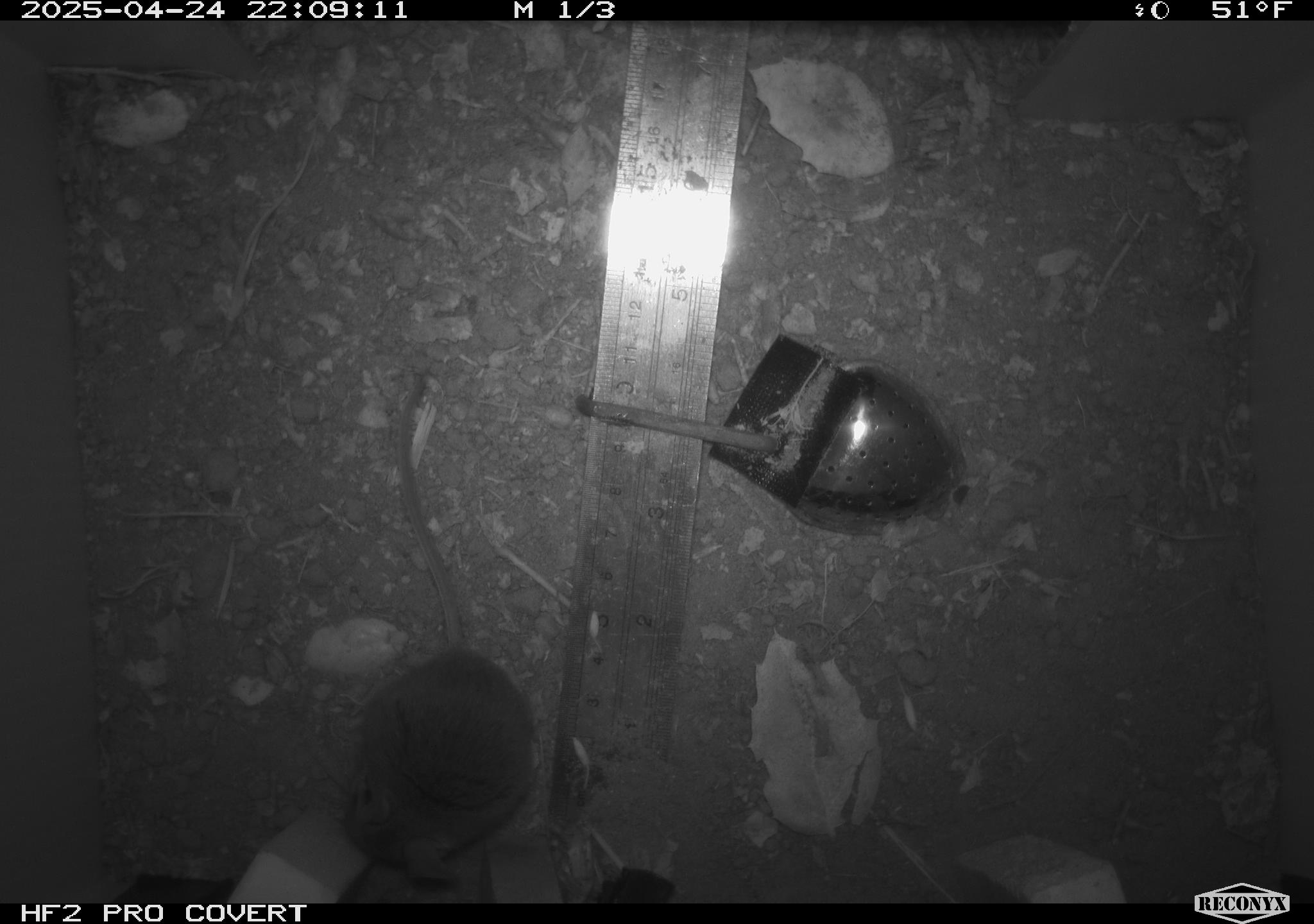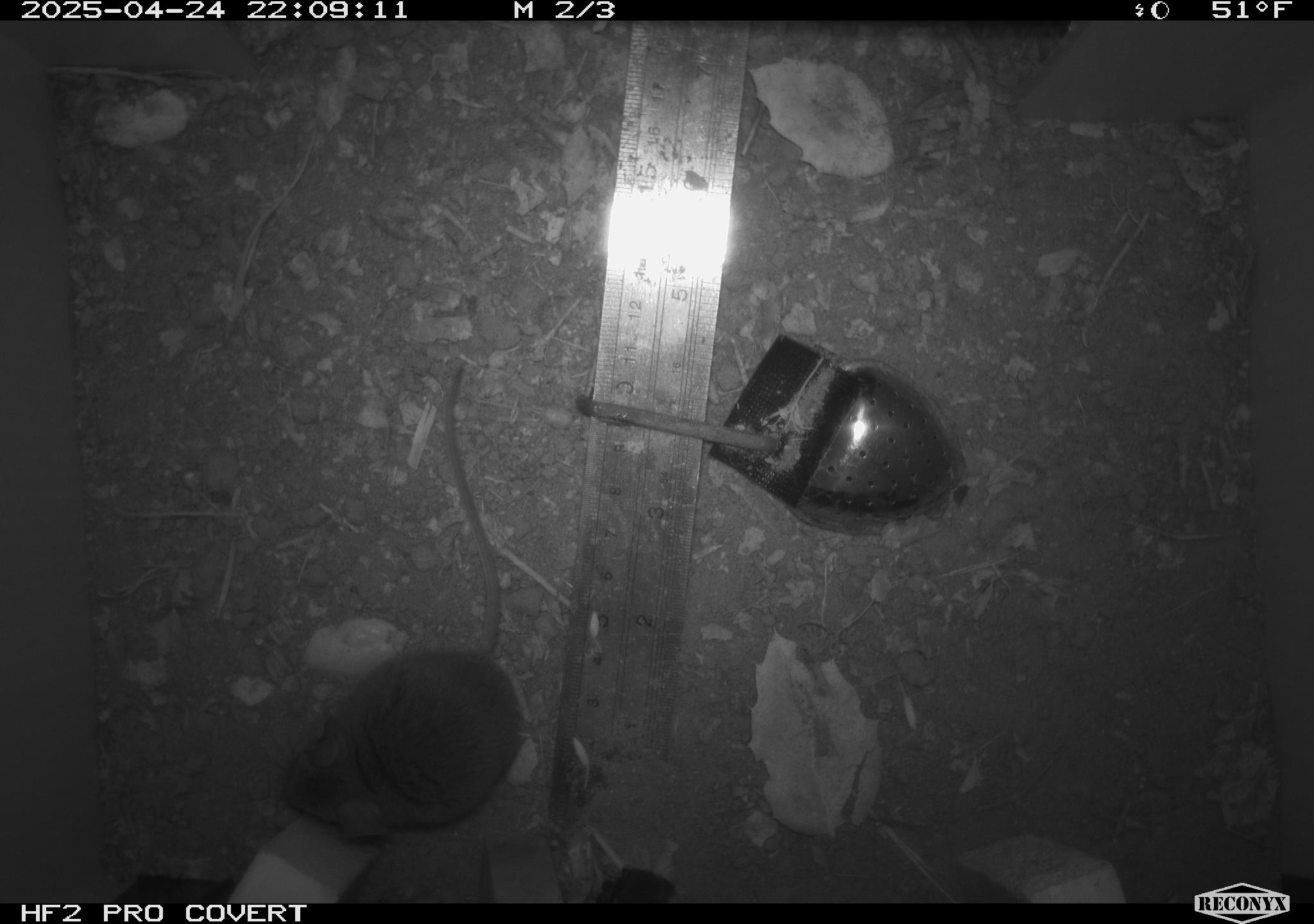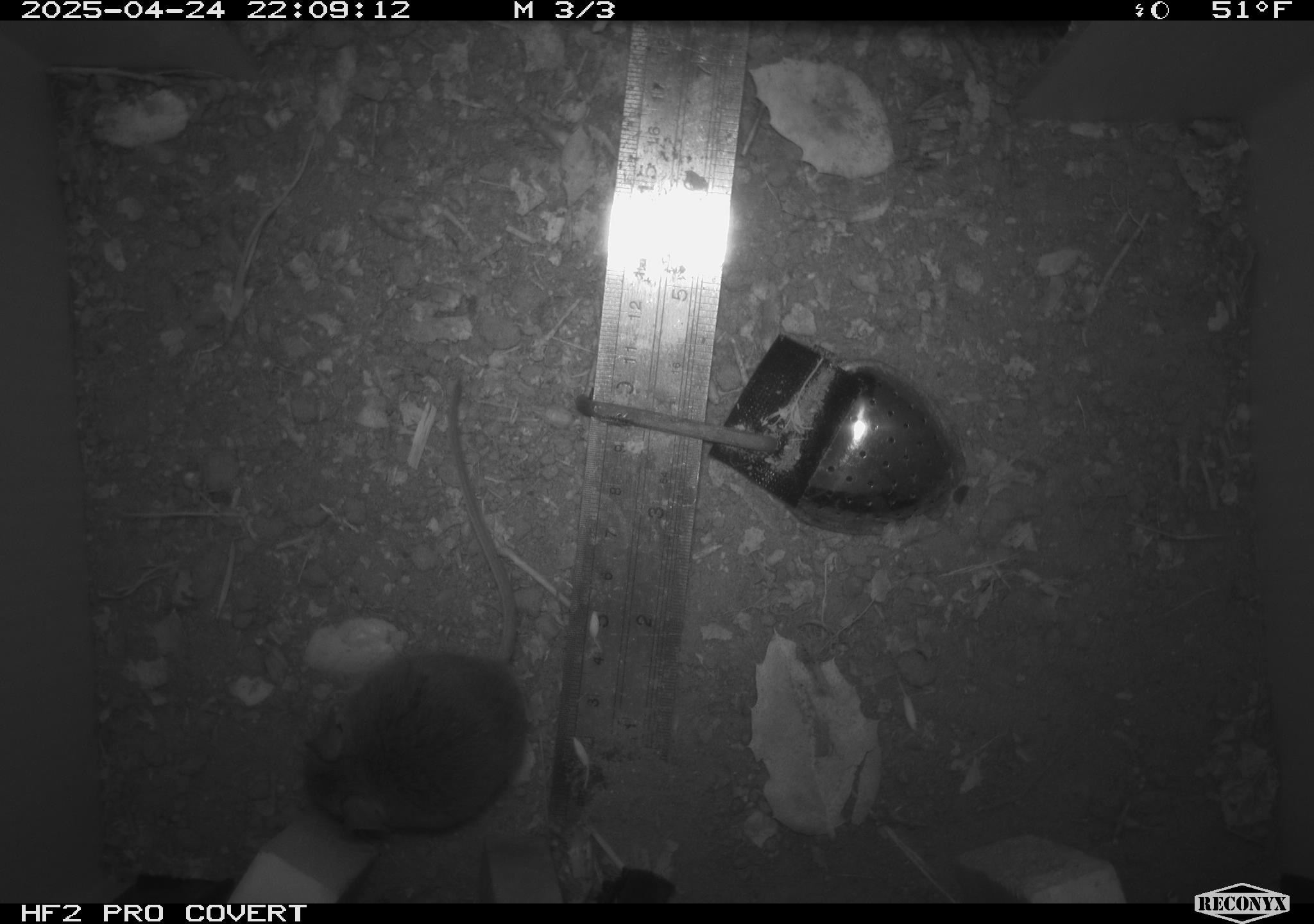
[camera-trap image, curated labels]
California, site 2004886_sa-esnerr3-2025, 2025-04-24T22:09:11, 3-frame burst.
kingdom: Animalia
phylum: Chordata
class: Mammalia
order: Rodentia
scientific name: Rodentia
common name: rodent